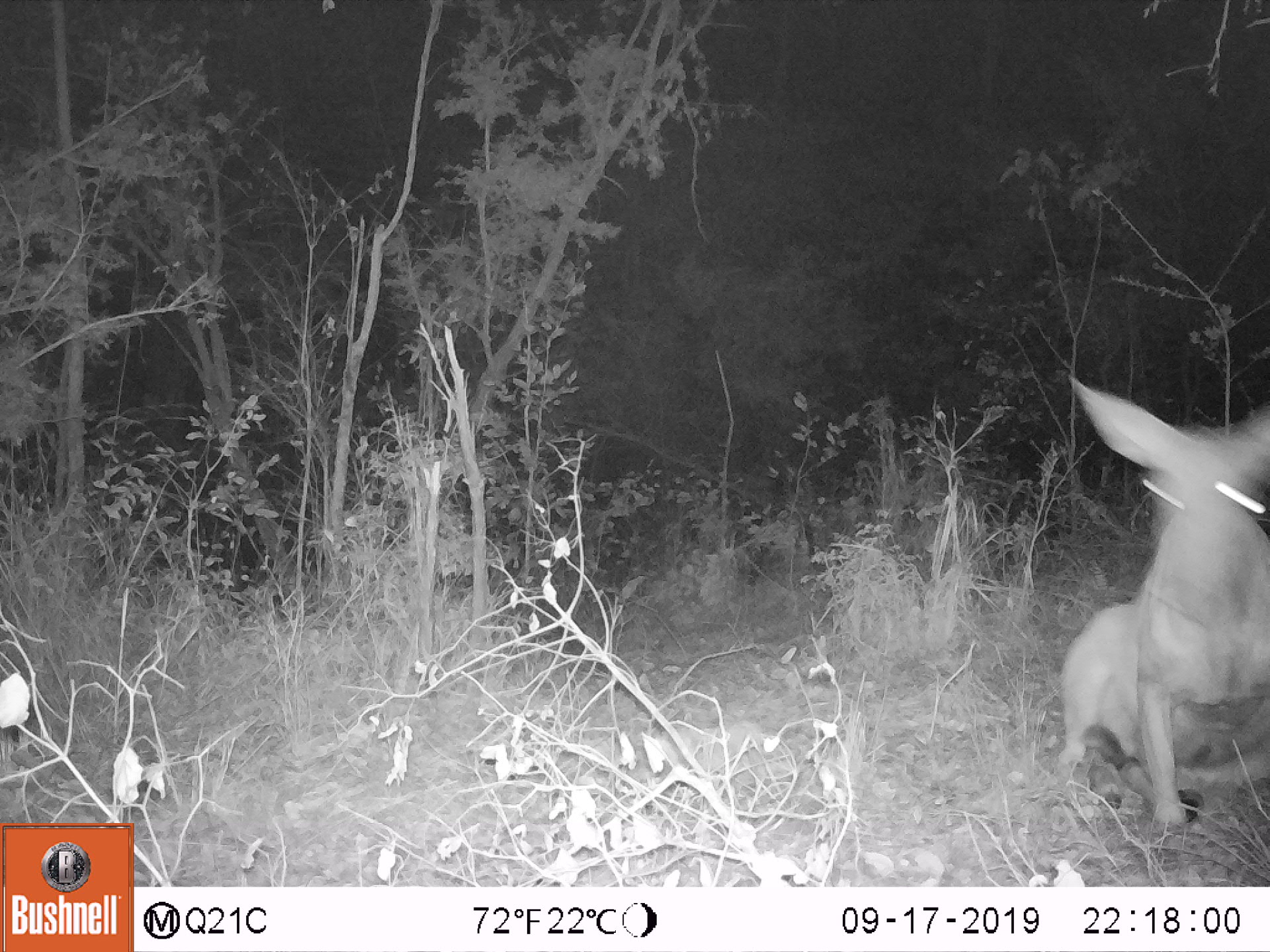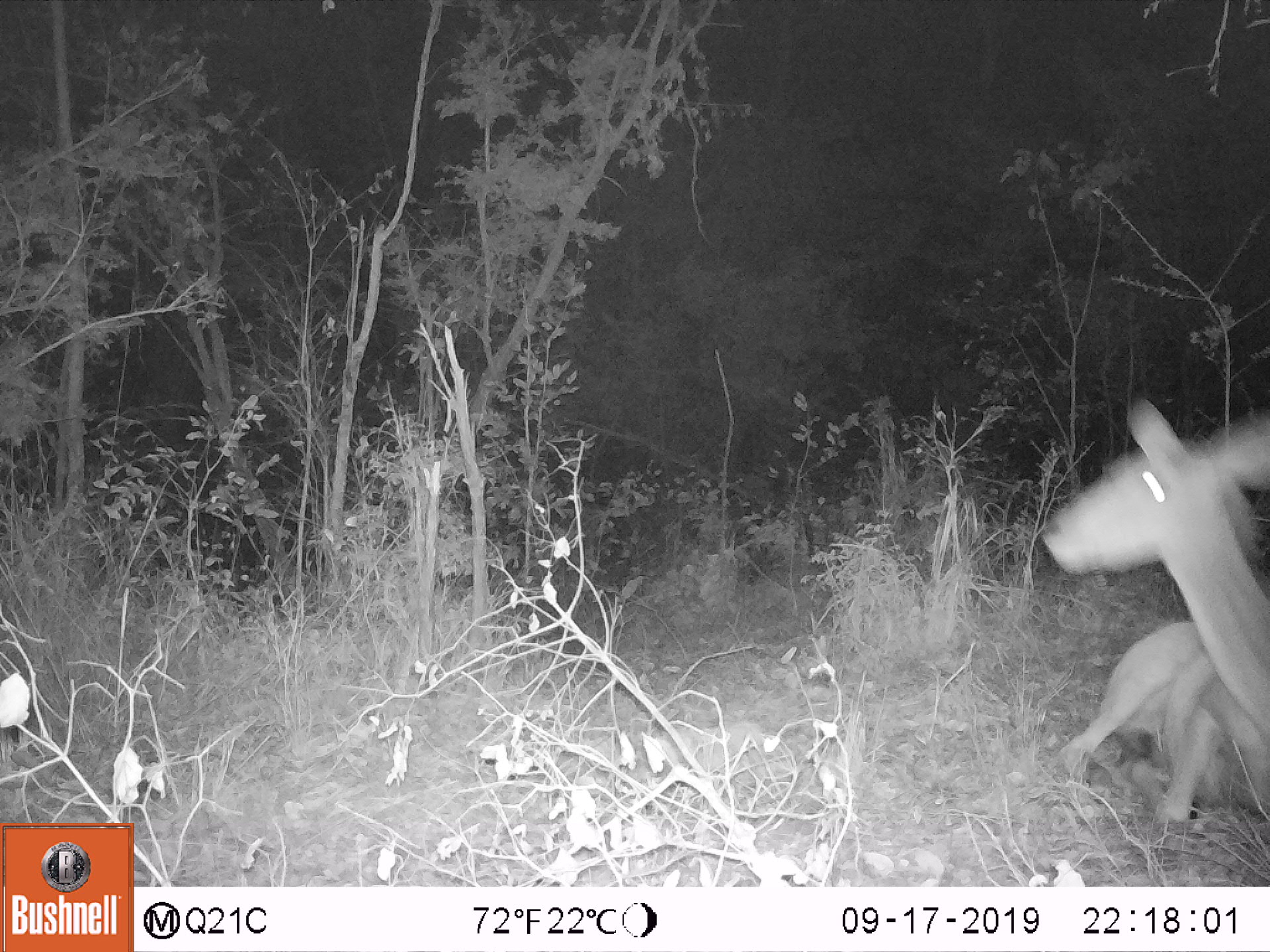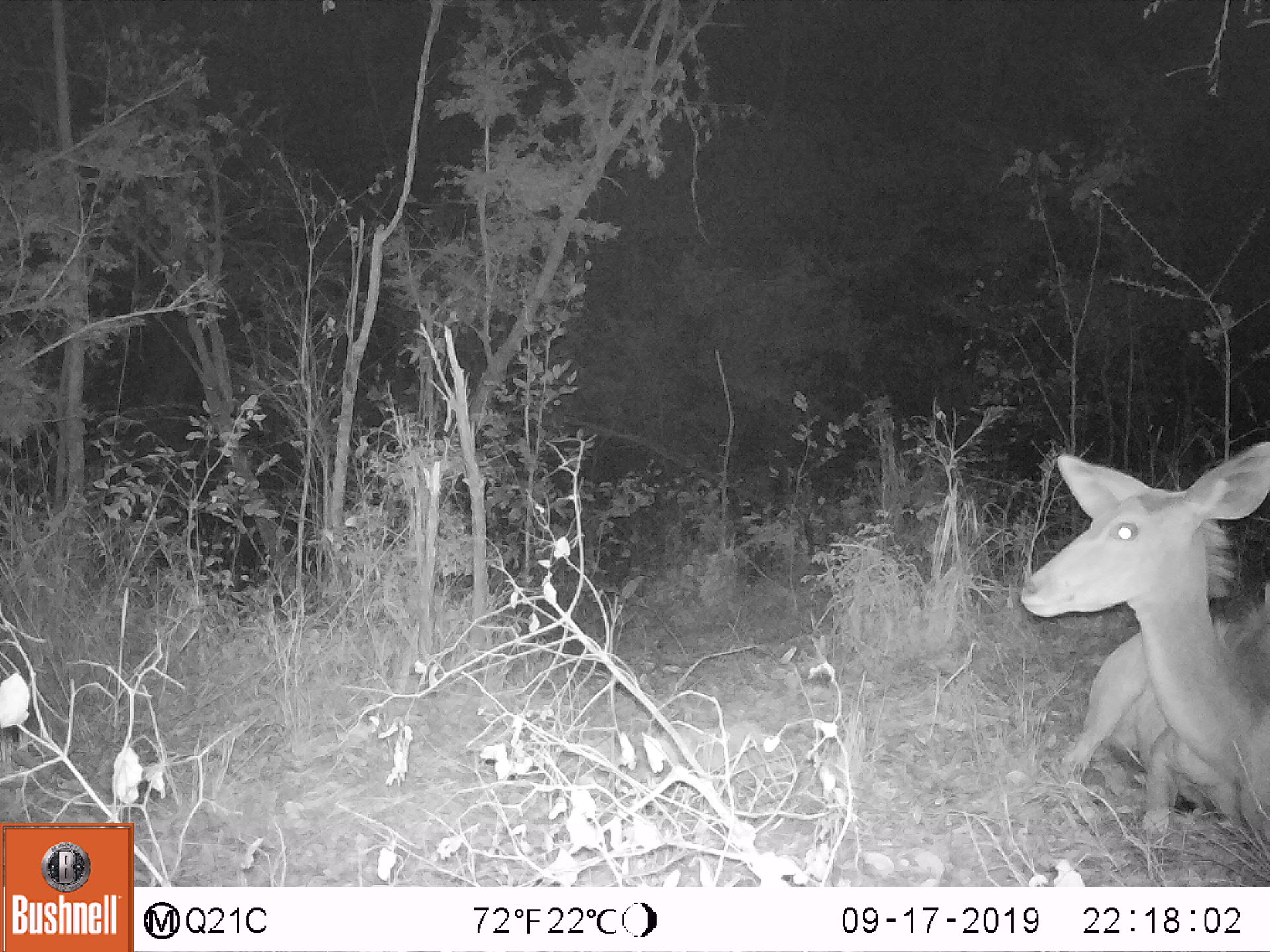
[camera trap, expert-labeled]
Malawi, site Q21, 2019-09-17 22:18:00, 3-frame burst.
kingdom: Animalia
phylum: Chordata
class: Mammalia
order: Artiodactyla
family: Bovidae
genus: Tragelaphus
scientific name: Tragelaphus strepsiceros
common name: greater kudu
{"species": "greater kudu (Tragelaphus strepsiceros)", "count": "1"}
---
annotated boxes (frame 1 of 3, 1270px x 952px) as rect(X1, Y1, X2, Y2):
greater kudu: rect(1034, 382, 1262, 808)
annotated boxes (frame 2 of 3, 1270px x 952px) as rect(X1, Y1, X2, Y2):
greater kudu: rect(1056, 395, 1262, 860)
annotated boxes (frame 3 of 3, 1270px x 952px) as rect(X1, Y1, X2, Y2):
greater kudu: rect(1012, 429, 1262, 833)